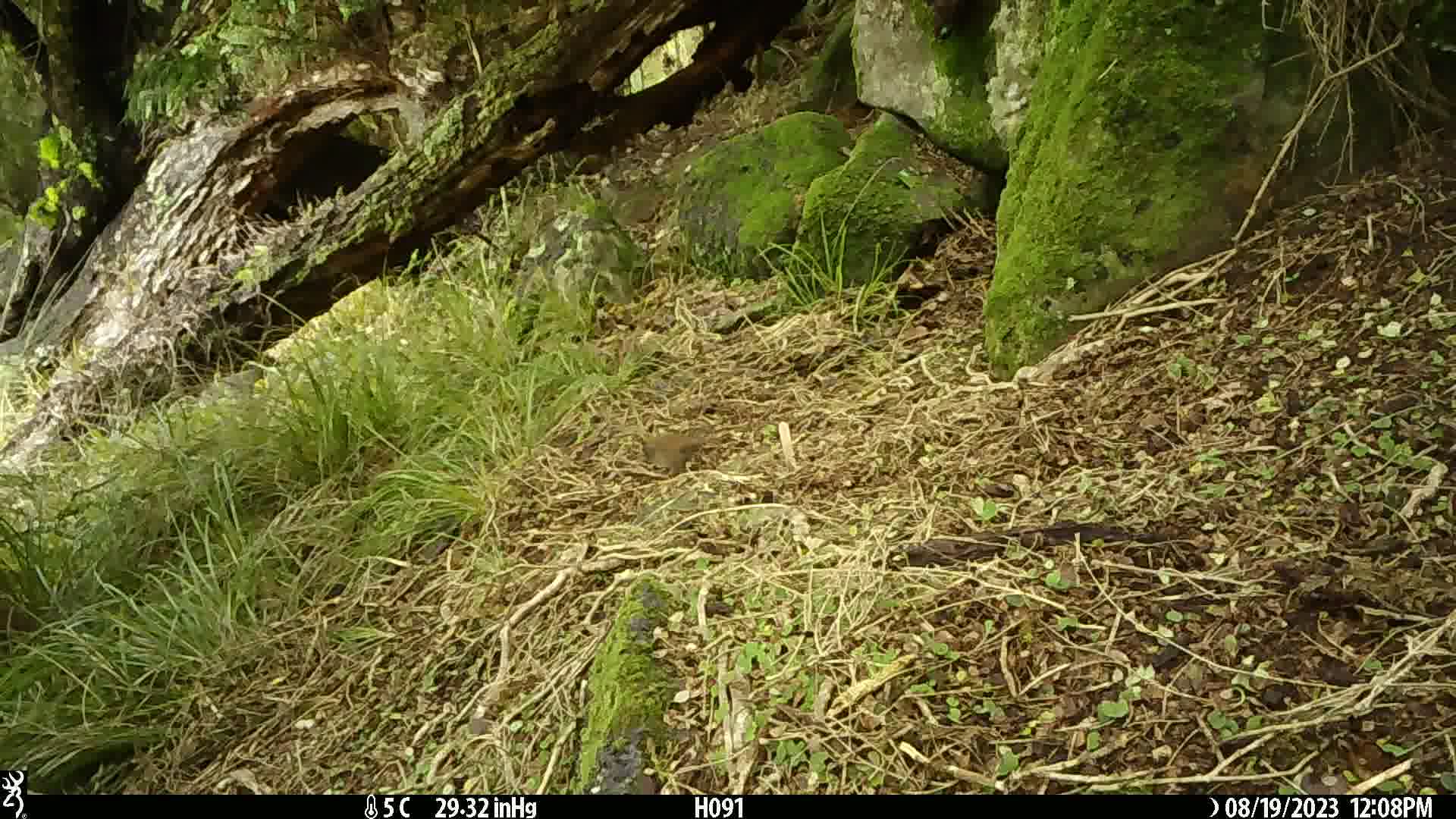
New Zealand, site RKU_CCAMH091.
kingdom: Animalia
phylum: Chordata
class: Aves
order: Passeriformes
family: Prunellidae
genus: Prunella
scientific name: Prunella modularis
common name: dunnock